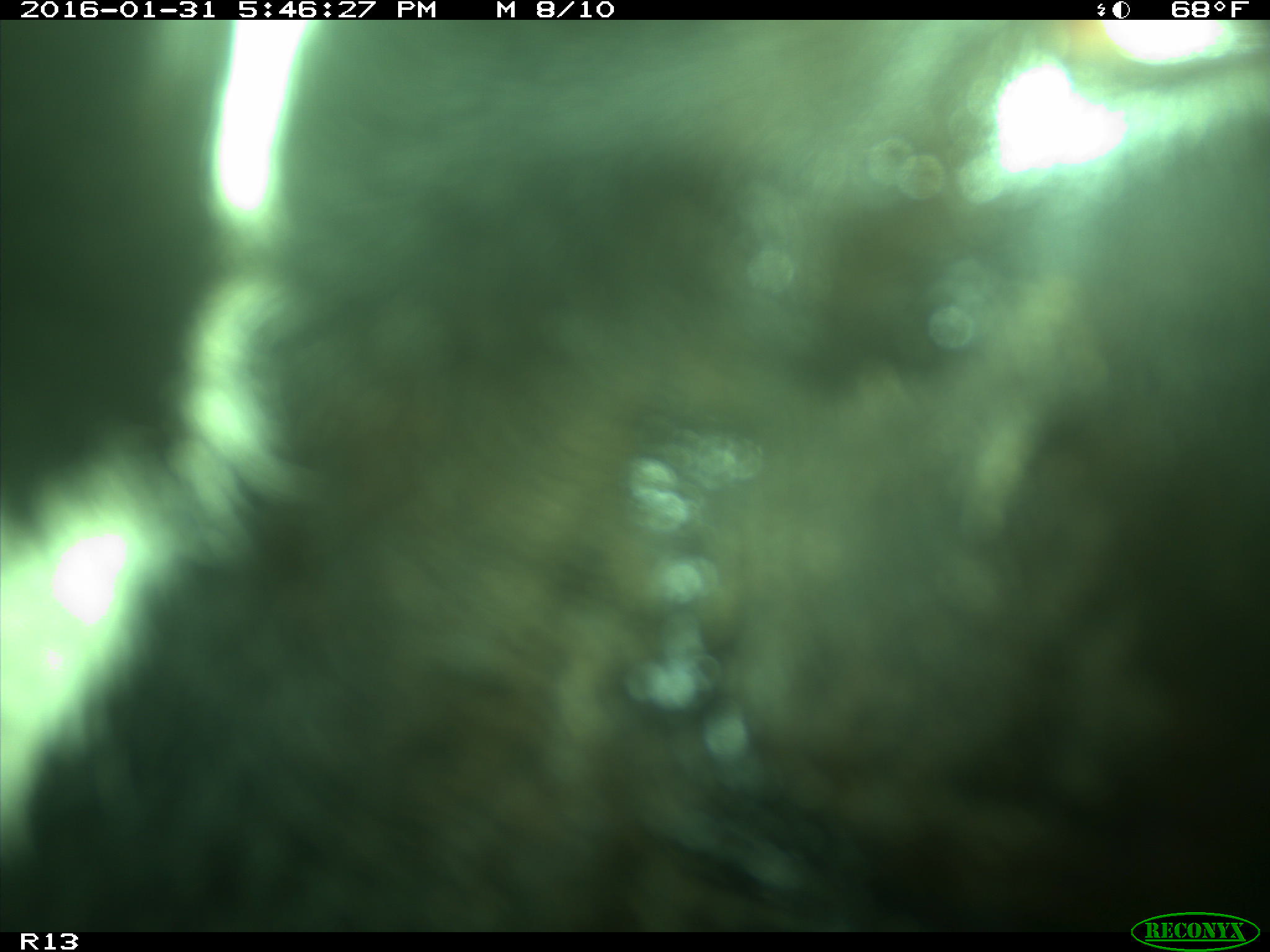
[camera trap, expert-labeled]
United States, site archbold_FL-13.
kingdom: Animalia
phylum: Chordata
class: Mammalia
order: Artiodactyla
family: Bovidae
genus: Bos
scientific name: Bos taurus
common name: domestic cow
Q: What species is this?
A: Bos taurus (domestic cow).